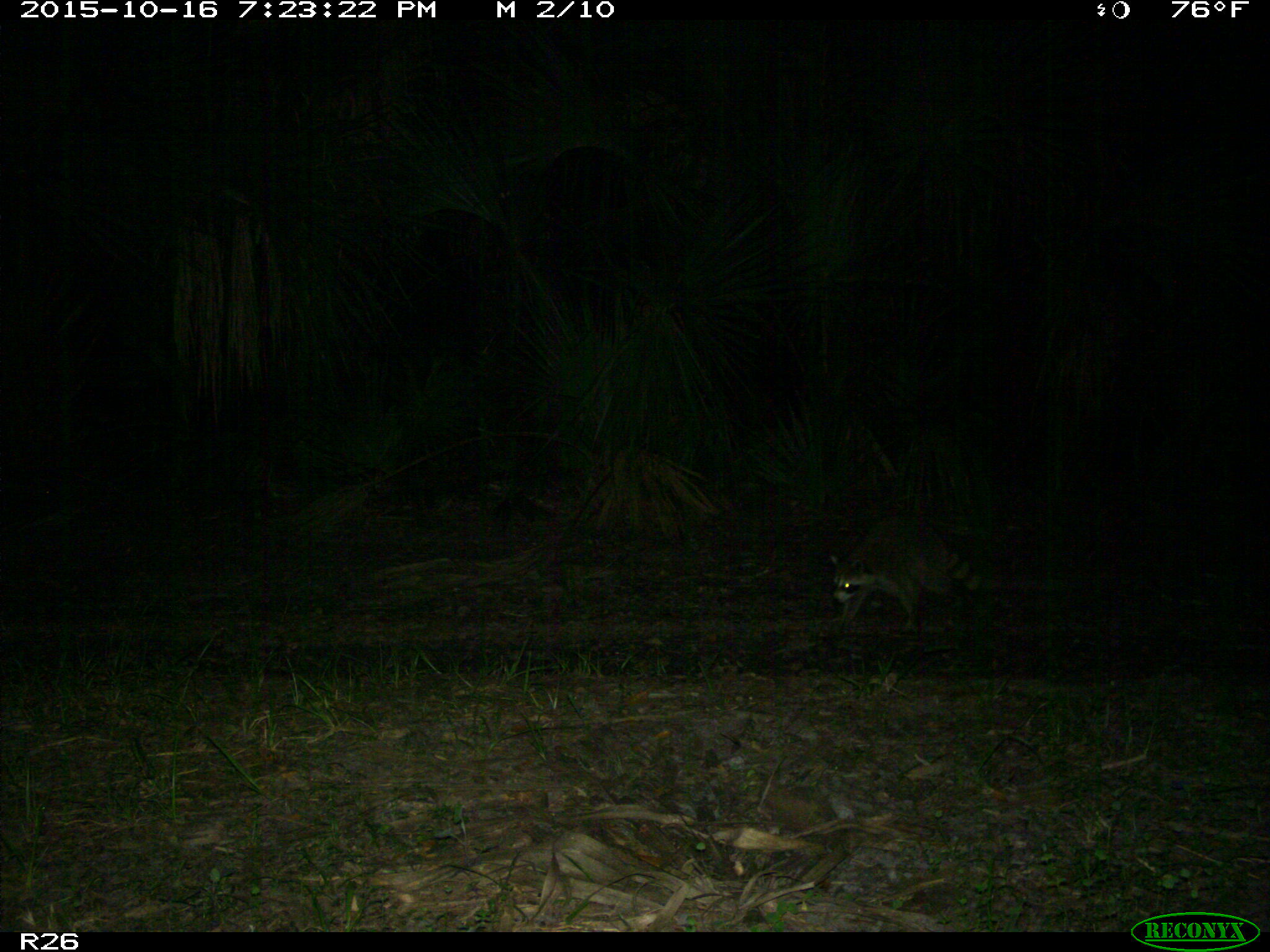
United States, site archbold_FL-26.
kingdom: Animalia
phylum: Chordata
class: Mammalia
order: Carnivora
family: Procyonidae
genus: Procyon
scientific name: Procyon lotor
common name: common raccoon